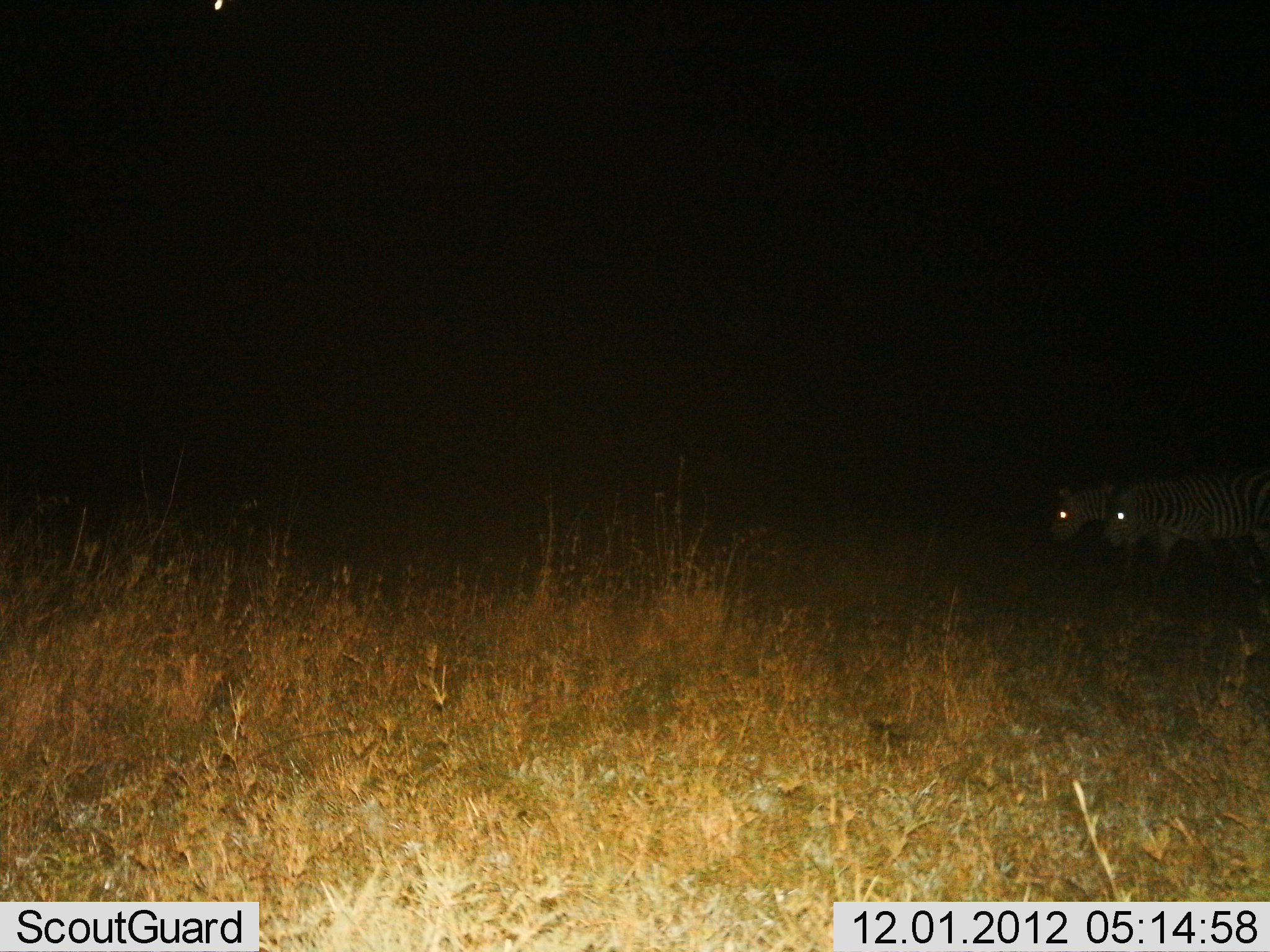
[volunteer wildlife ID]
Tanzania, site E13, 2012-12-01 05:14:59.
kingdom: Animalia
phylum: Chordata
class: Mammalia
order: Perissodactyla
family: Equidae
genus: Equus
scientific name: Equus quagga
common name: plains zebra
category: zebra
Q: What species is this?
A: Zebra (plains zebra) (Equus quagga).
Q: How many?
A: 2.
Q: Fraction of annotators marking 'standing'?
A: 40%.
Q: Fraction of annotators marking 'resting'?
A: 0%.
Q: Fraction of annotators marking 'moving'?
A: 50%.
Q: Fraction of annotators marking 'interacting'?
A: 0%.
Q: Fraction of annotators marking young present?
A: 0%.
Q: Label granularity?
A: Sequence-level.